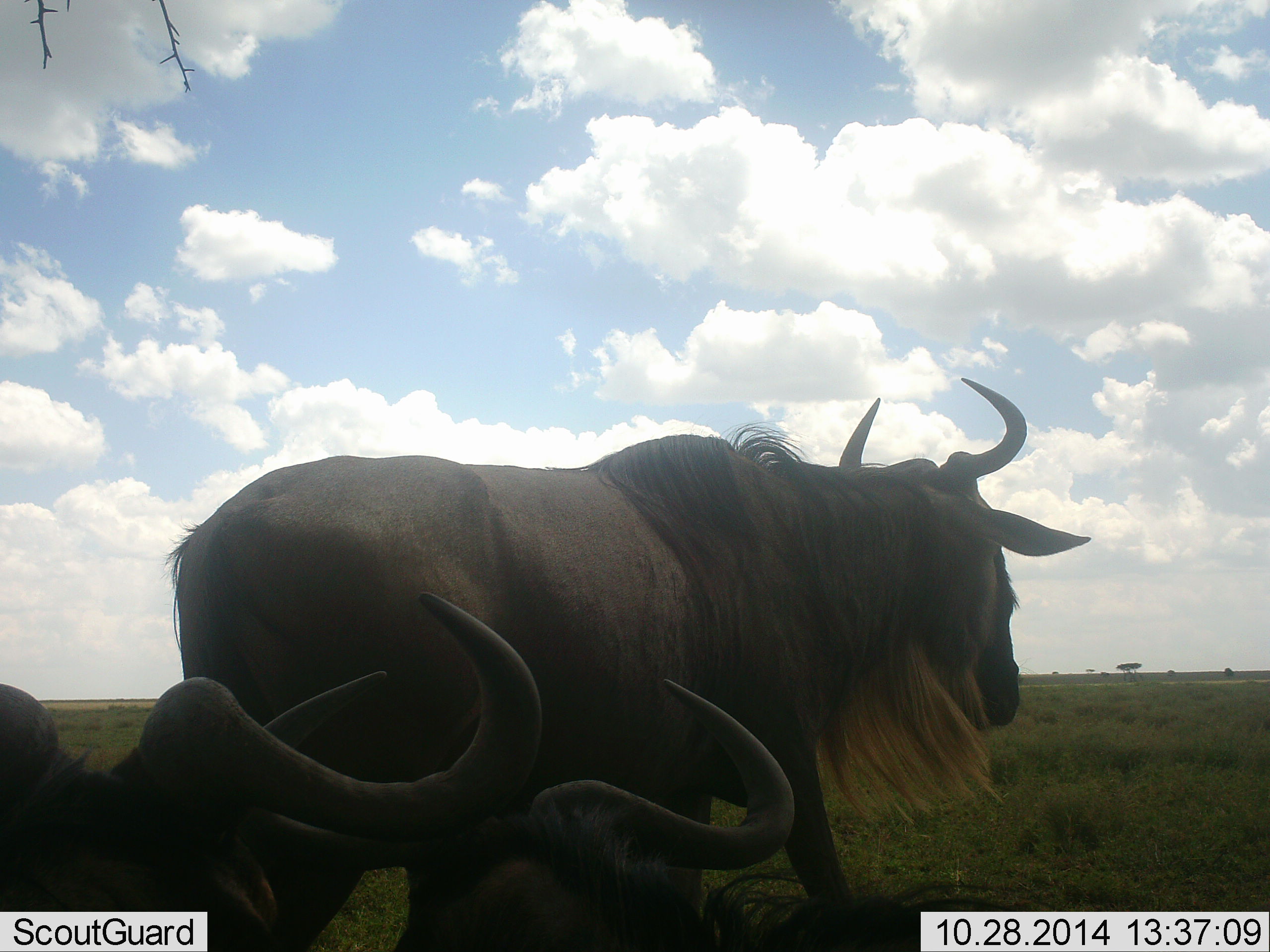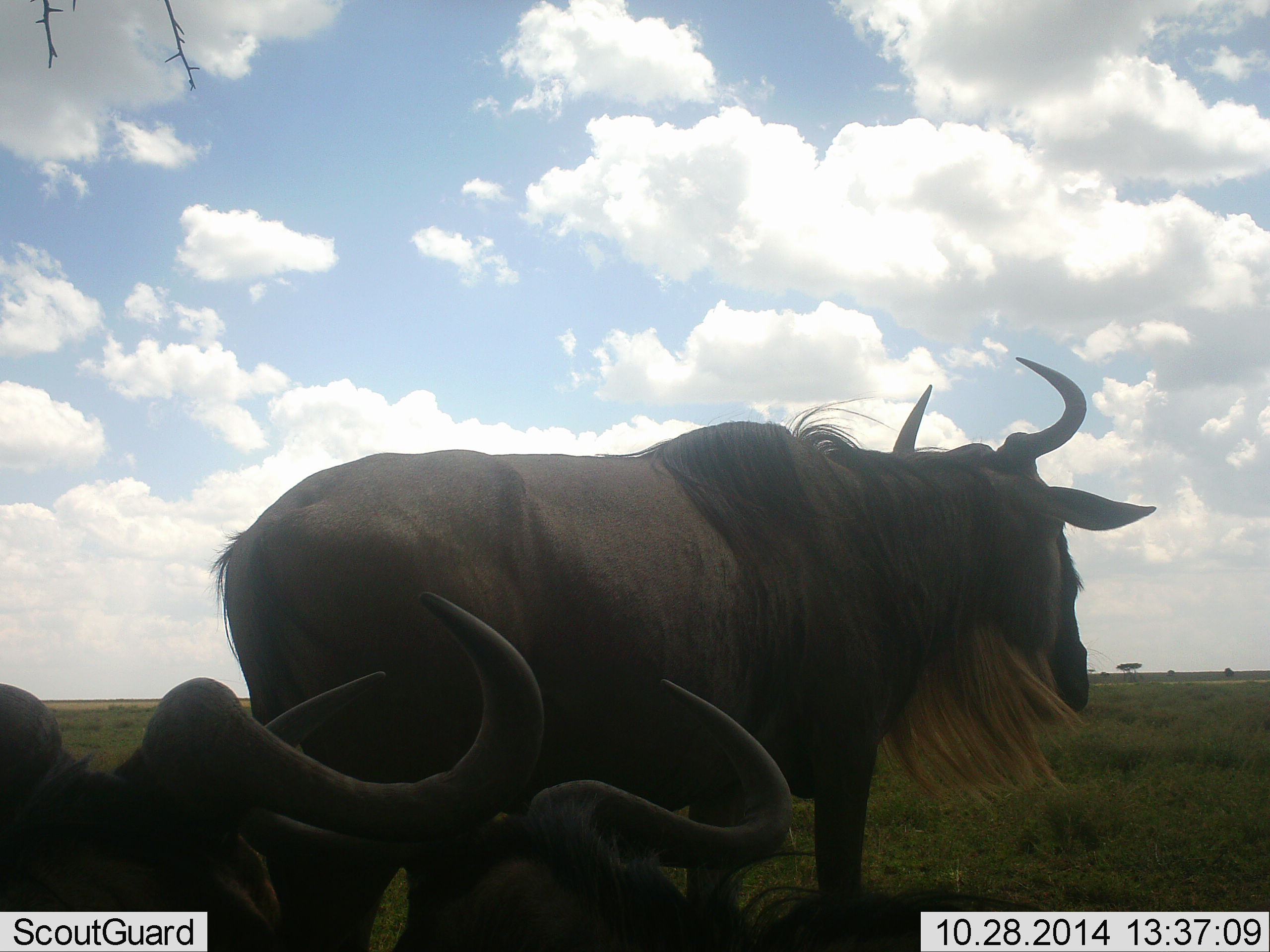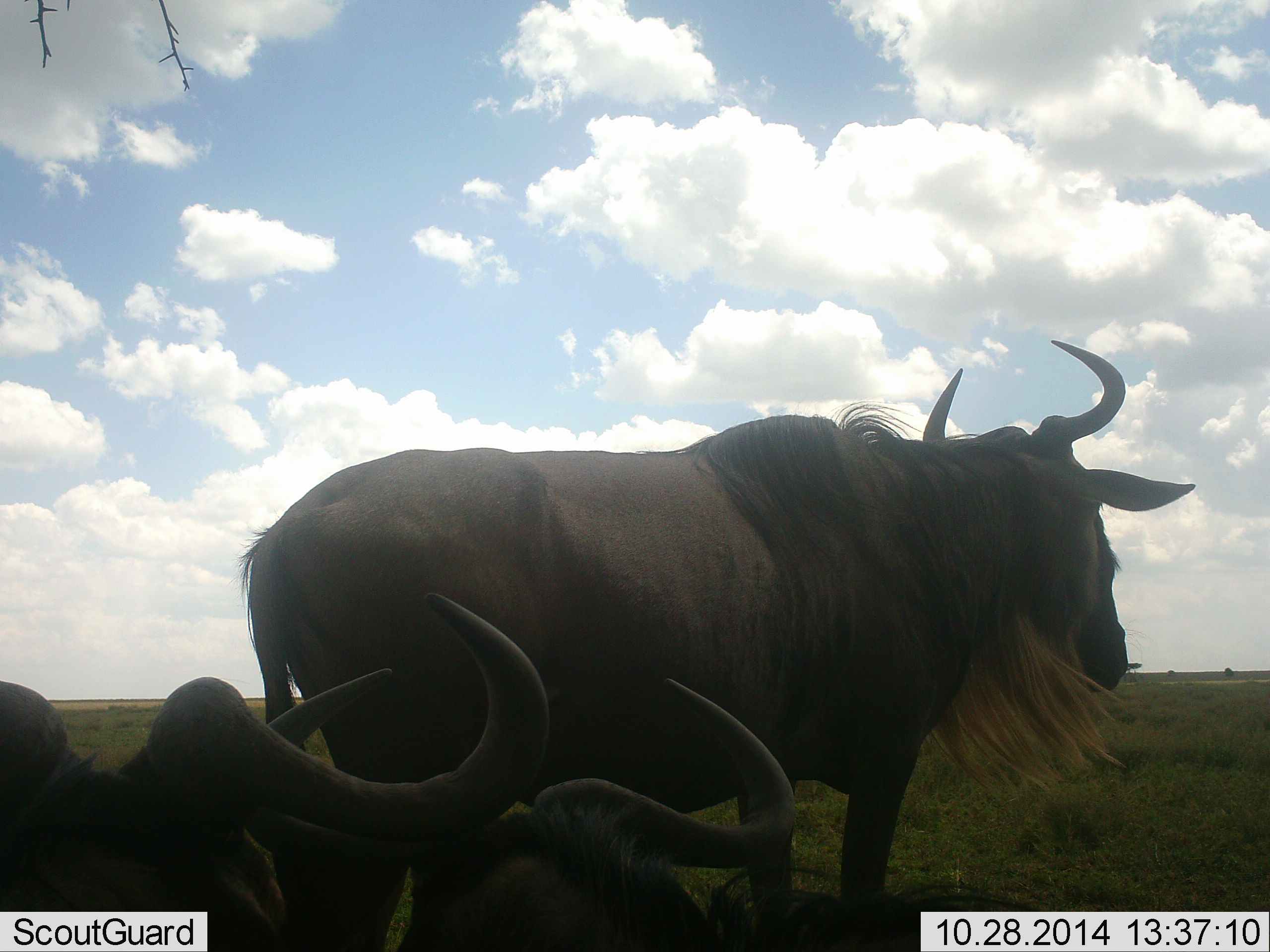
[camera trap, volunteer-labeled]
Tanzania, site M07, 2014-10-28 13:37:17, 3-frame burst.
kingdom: Animalia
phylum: Chordata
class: Mammalia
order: Artiodactyla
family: Bovidae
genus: Connochaetes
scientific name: Connochaetes taurinus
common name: blue wildebeest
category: wildebeest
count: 3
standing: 60%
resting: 80%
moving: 30%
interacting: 0%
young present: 0%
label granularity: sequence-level